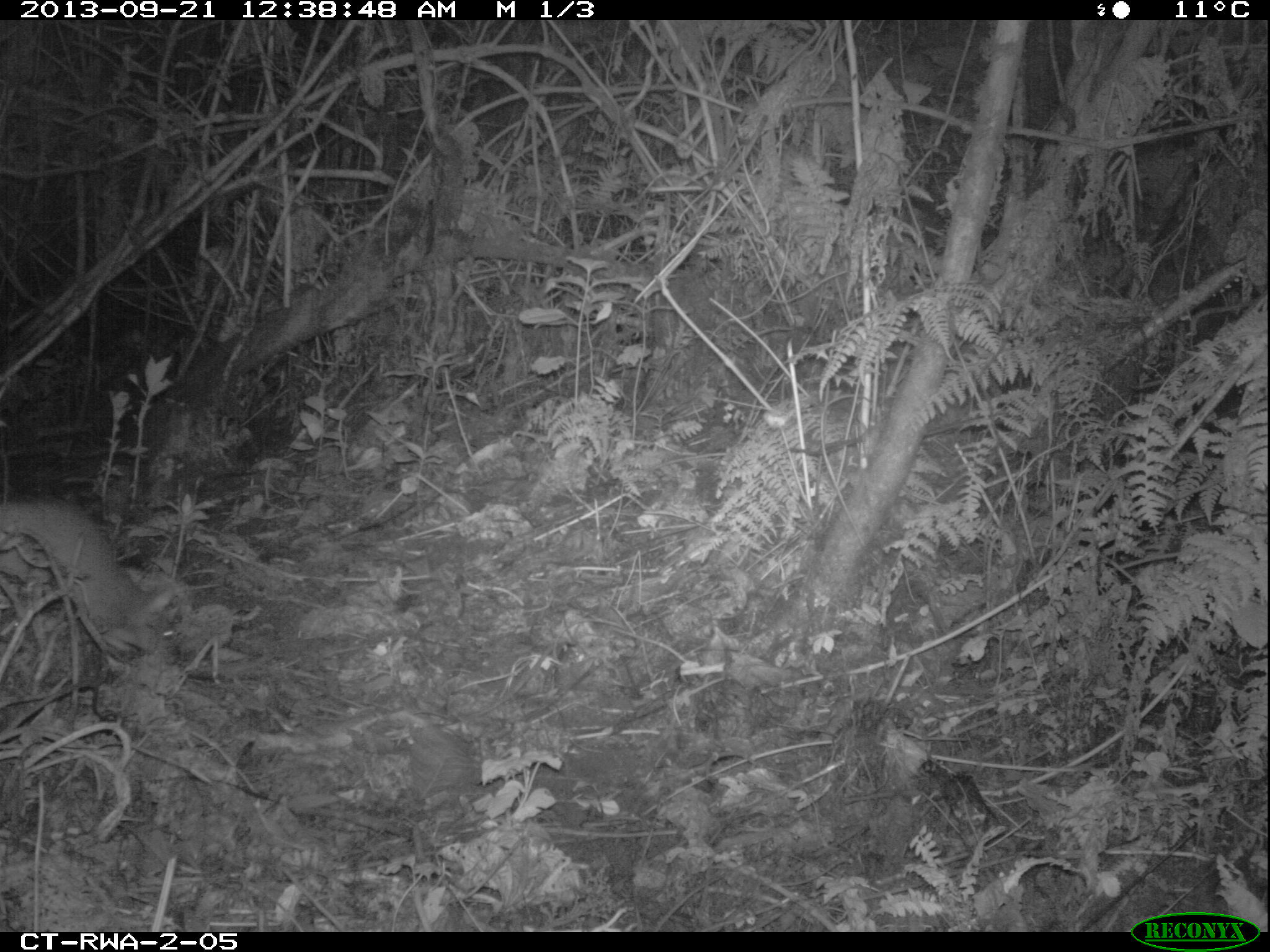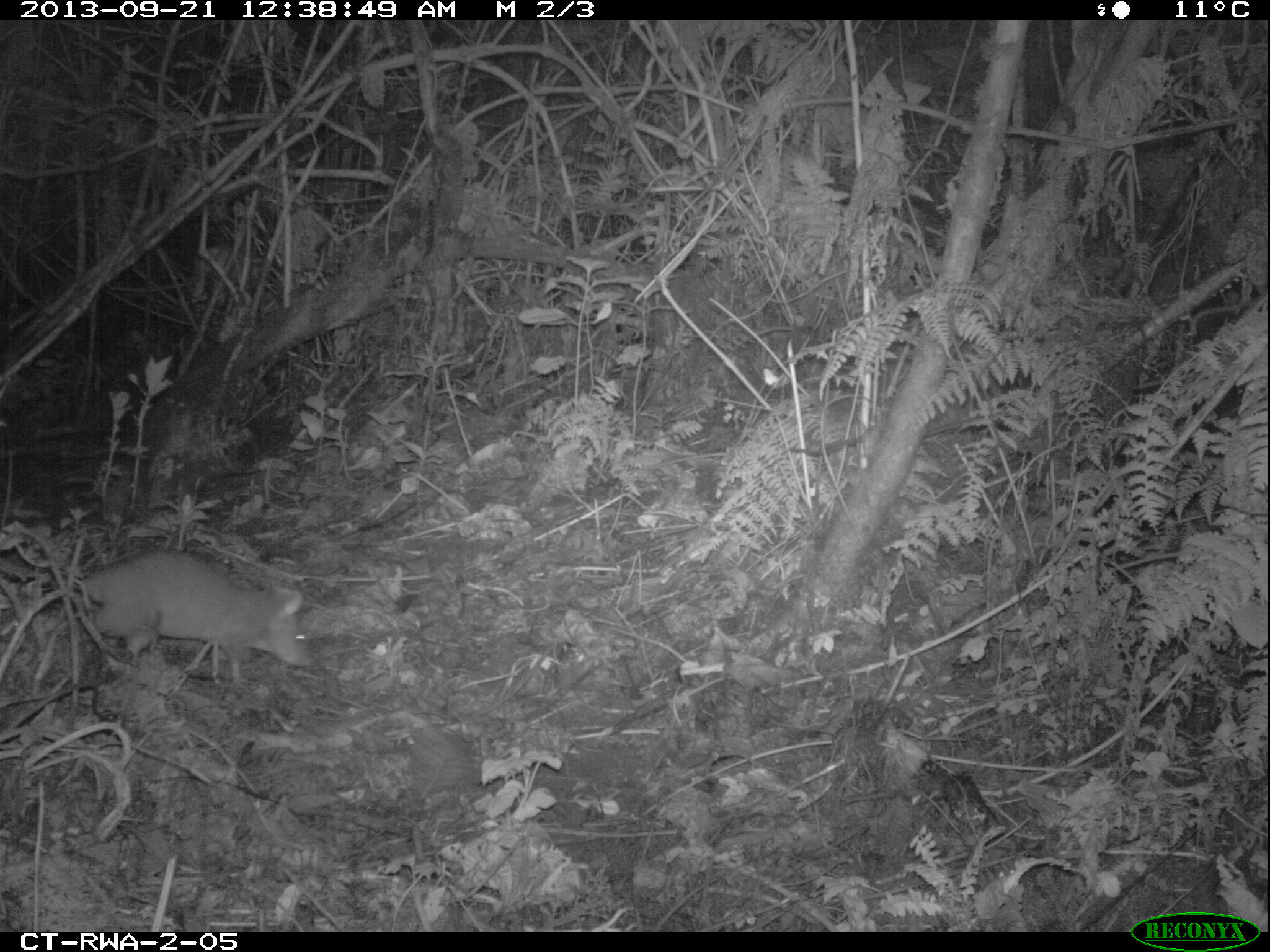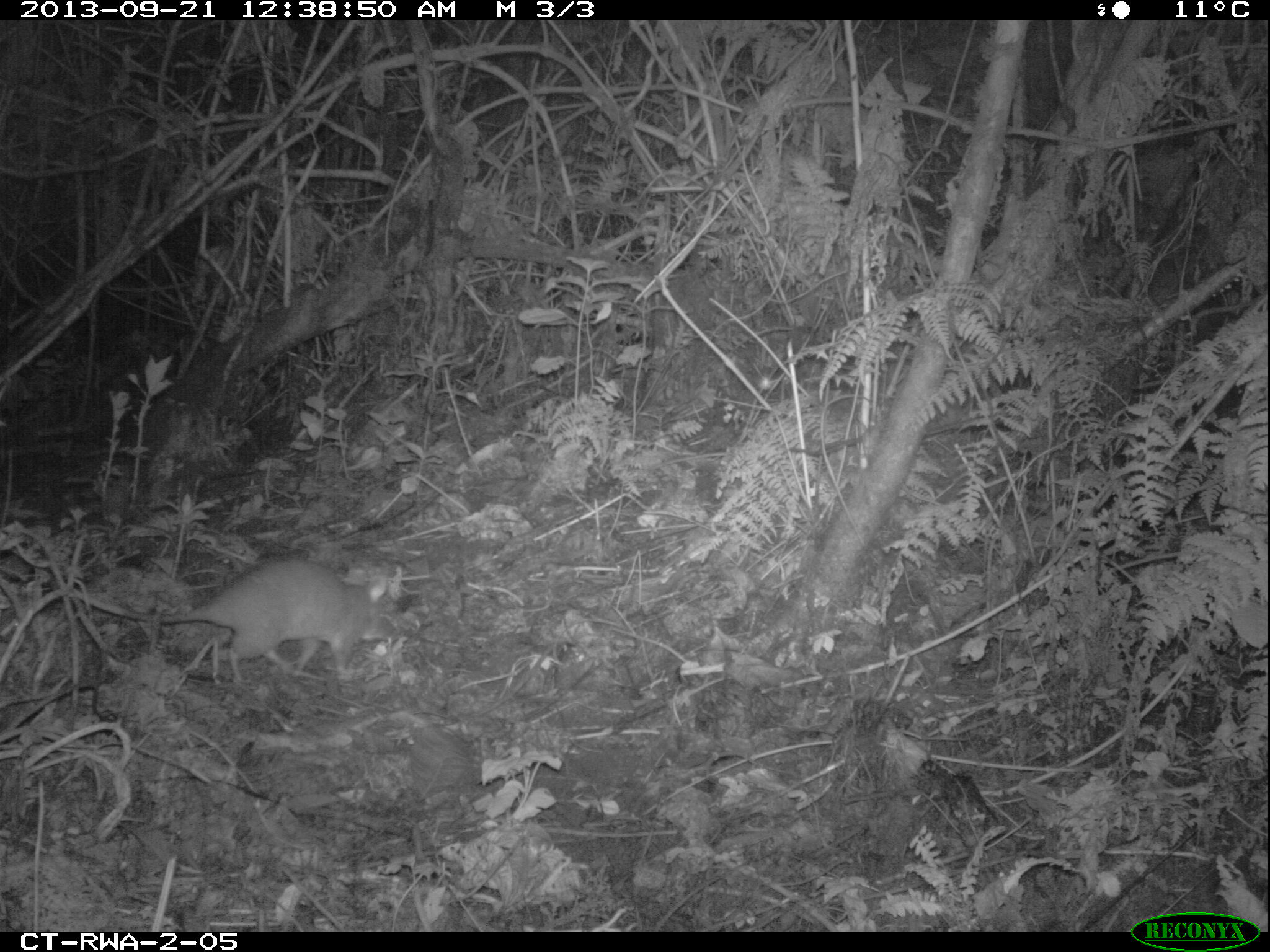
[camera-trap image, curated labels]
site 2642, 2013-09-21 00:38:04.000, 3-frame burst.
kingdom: Animalia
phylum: Chordata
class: Mammalia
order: Rodentia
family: Nesomyidae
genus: Cricetomys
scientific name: Cricetomys gambianus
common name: african giant pouched rat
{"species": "Cricetomys gambianus (african giant pouched rat)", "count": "1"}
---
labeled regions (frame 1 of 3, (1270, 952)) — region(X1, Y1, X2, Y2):
cricetomys gambianus: region(2, 494, 182, 654)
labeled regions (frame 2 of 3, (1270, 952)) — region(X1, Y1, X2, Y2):
cricetomys gambianus: region(4, 543, 321, 682)